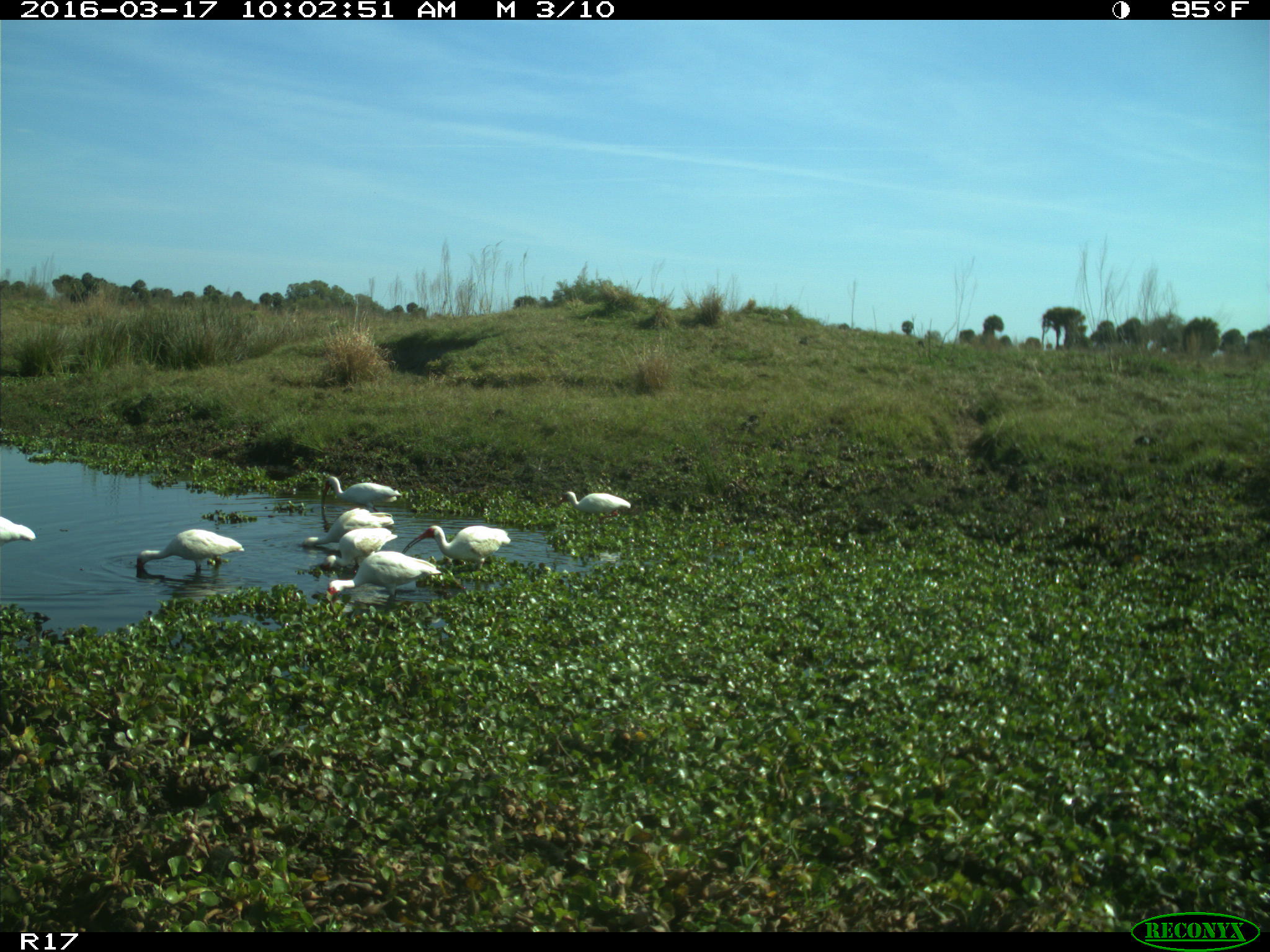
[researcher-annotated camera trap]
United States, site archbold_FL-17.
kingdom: Animalia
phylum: Chordata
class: Aves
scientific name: Aves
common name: birds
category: unidentified bird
Unidentified bird (birds) (Aves).